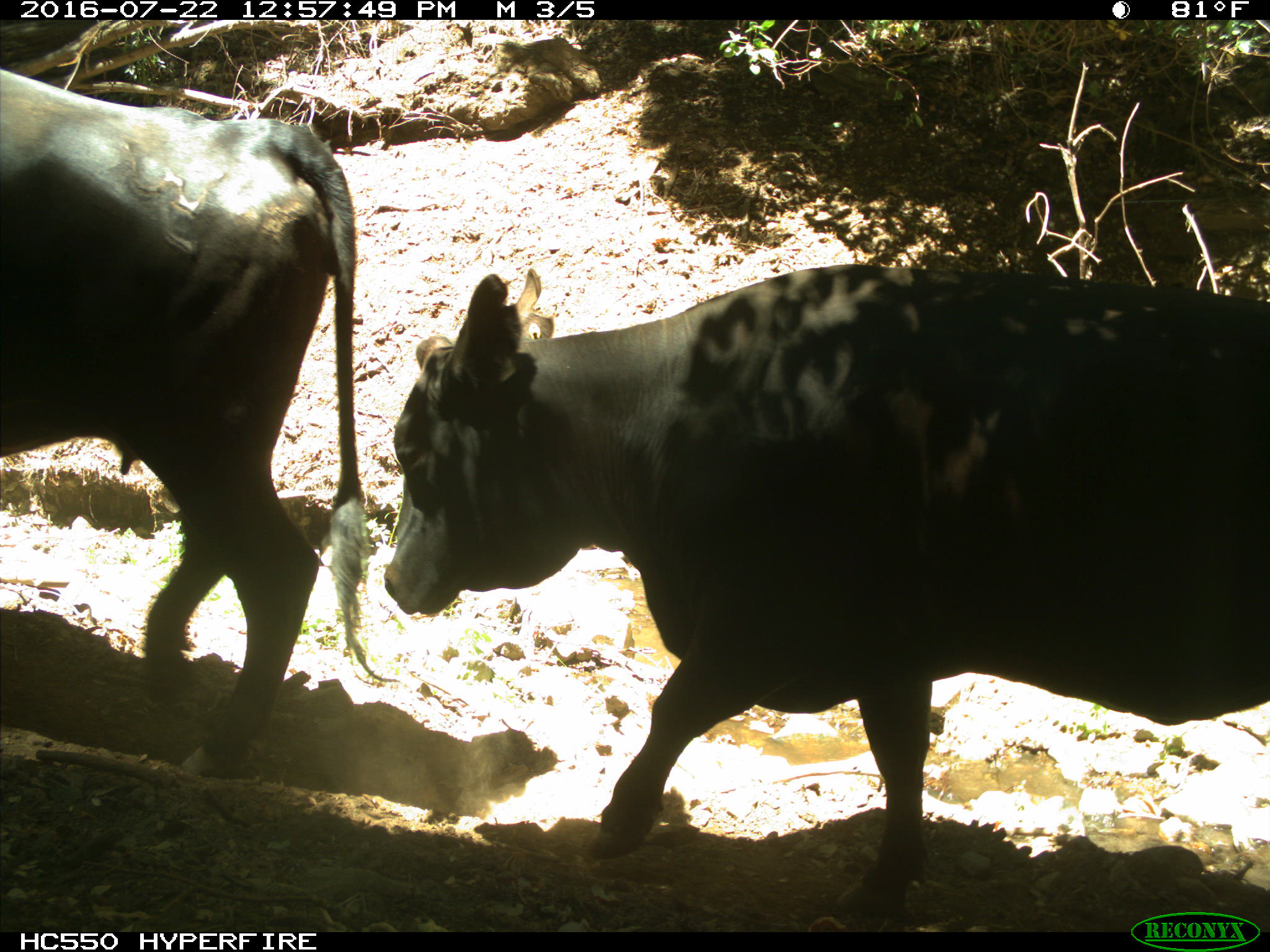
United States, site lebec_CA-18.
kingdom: Animalia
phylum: Chordata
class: Mammalia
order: Artiodactyla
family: Bovidae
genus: Bos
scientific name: Bos taurus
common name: domestic cow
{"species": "Bos taurus (domestic cow)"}